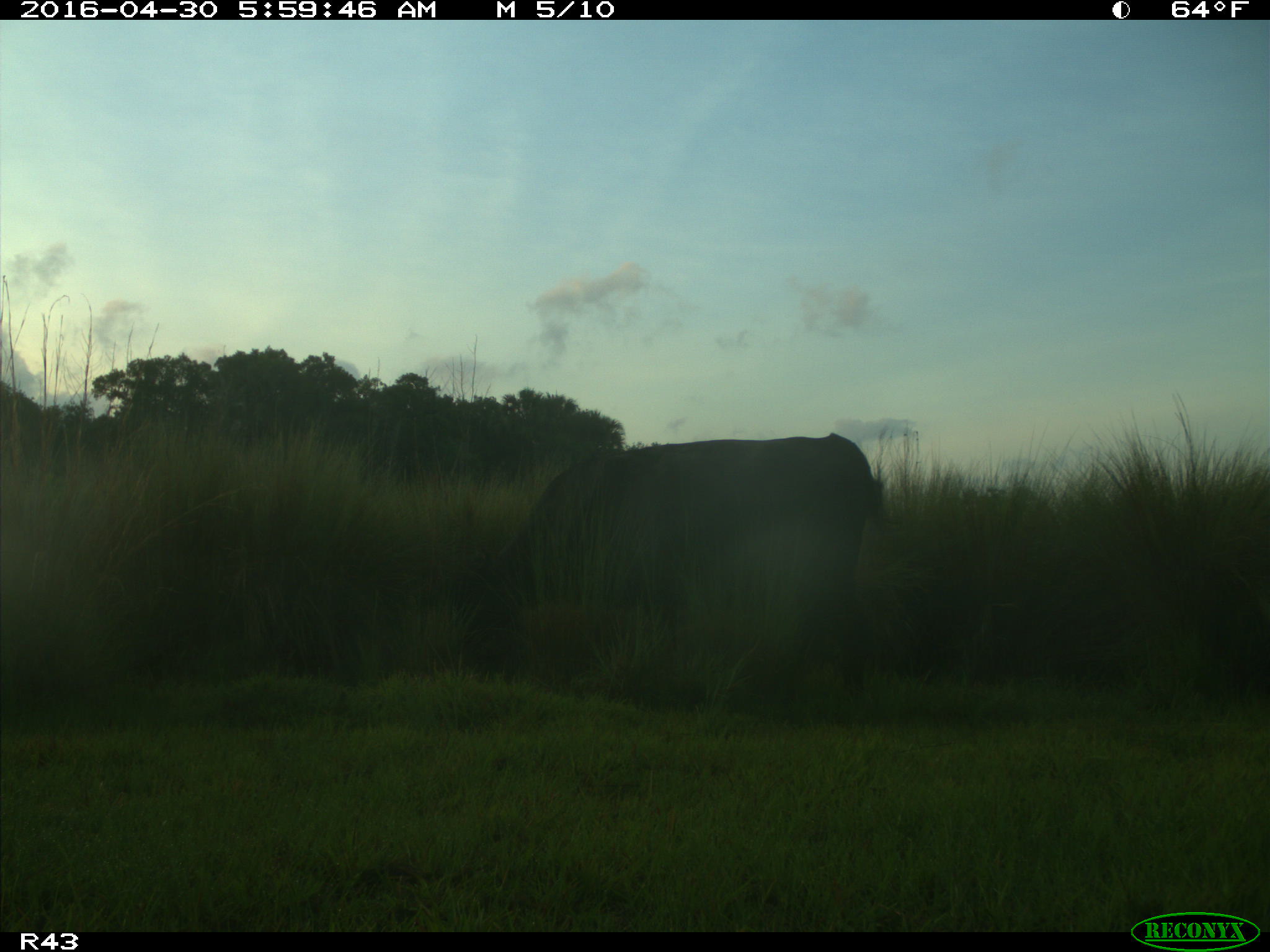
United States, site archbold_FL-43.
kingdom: Animalia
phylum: Chordata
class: Mammalia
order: Artiodactyla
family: Bovidae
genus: Bos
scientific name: Bos taurus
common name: domestic cow